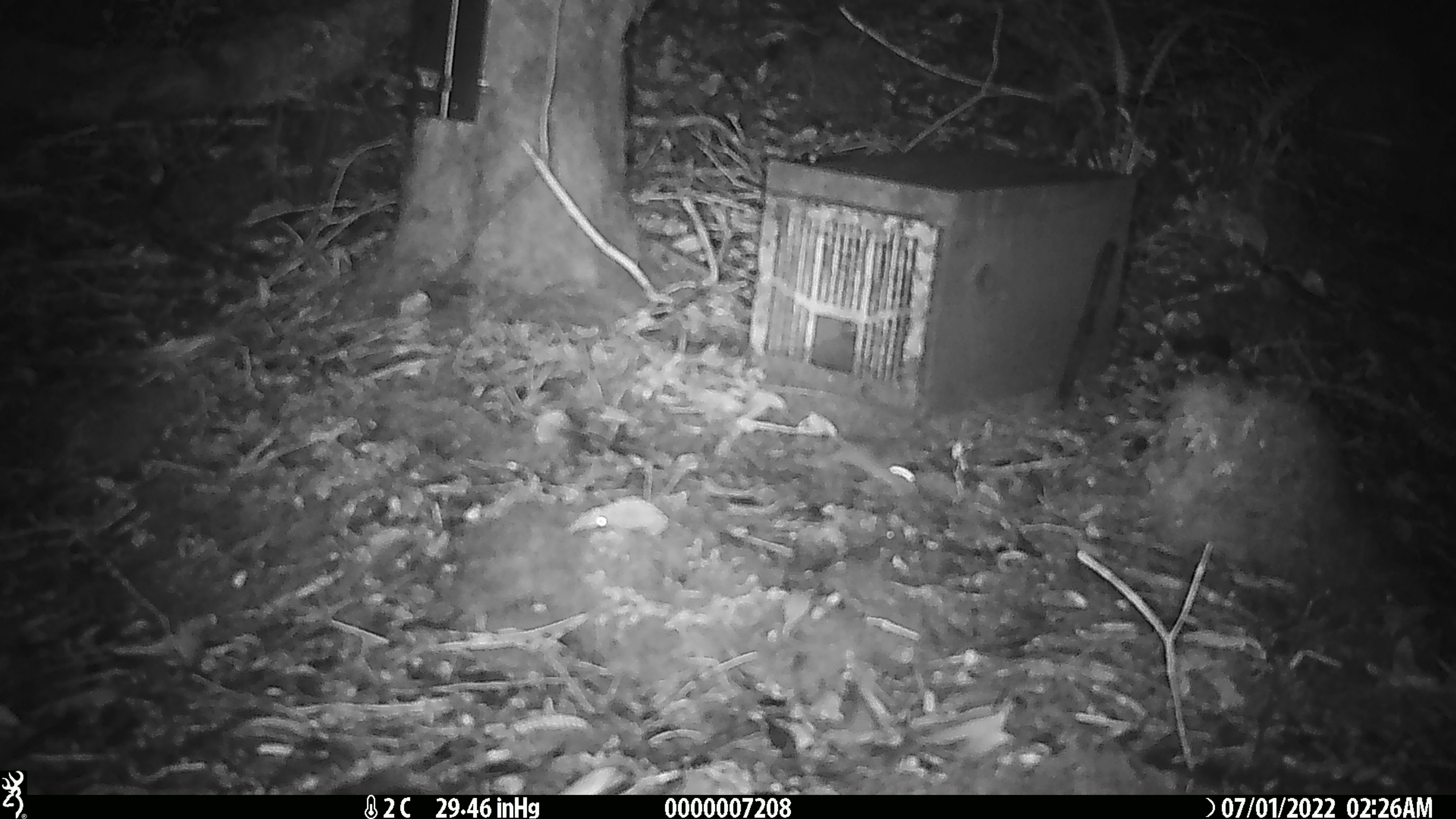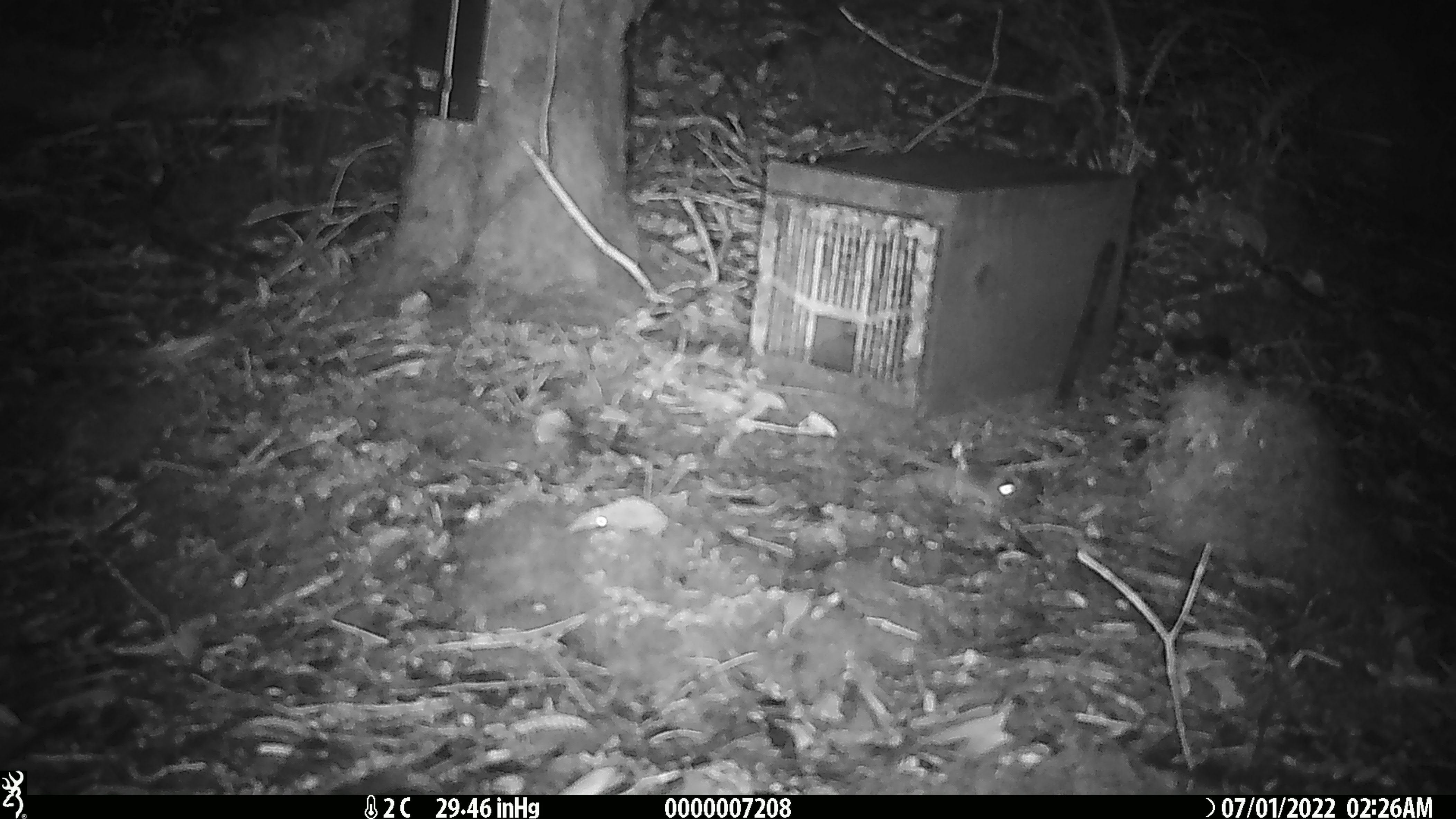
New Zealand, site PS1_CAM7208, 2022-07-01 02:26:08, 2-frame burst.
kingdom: Animalia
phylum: Chordata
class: Mammalia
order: Rodentia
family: Muridae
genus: Mus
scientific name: Mus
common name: mouse